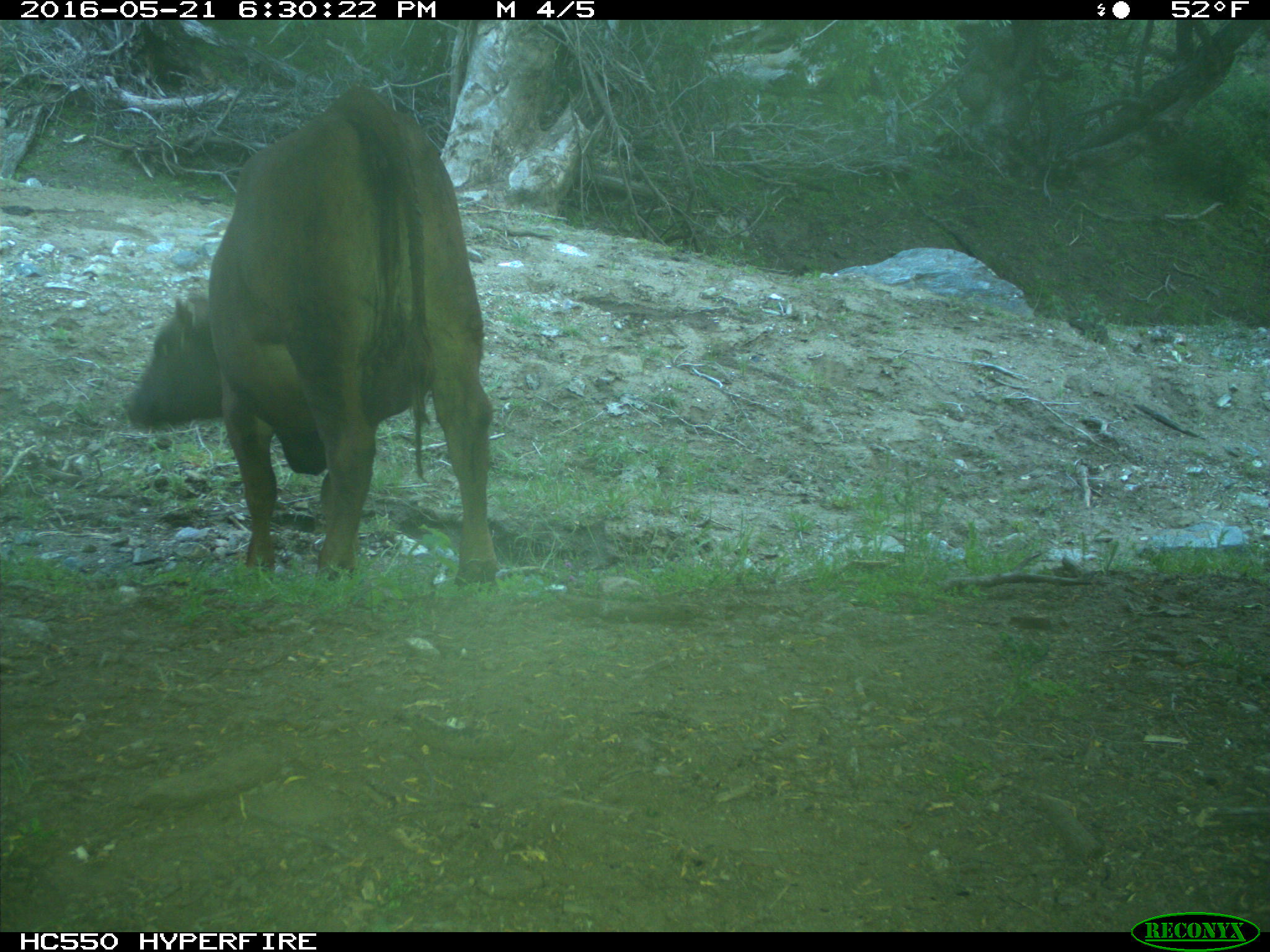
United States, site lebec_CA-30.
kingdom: Animalia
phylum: Chordata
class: Mammalia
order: Artiodactyla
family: Bovidae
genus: Bos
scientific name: Bos taurus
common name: domestic cow